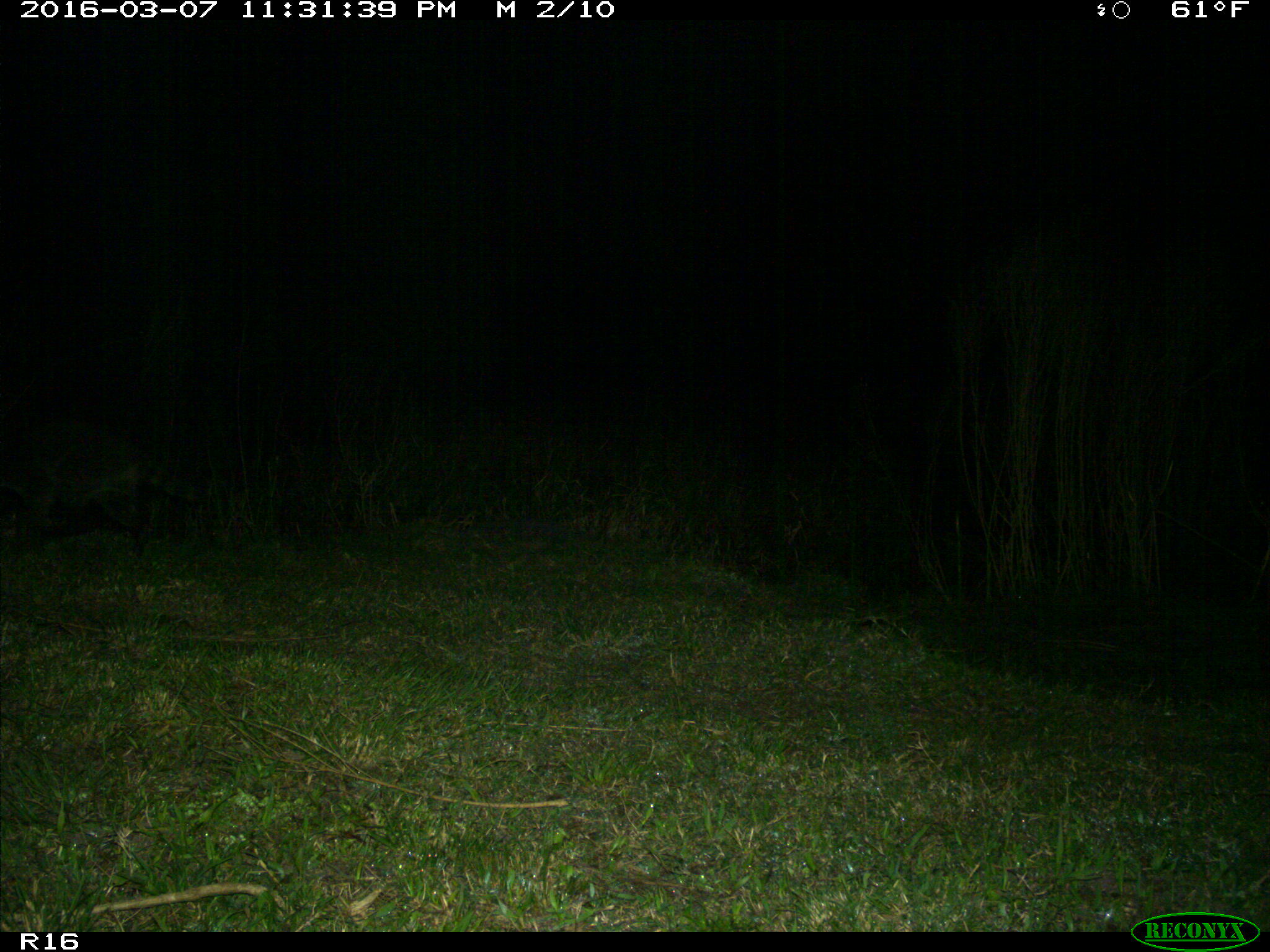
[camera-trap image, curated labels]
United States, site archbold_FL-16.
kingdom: Animalia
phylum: Chordata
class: Mammalia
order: Carnivora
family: Procyonidae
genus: Procyon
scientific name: Procyon lotor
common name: common raccoon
Procyon lotor (common raccoon).